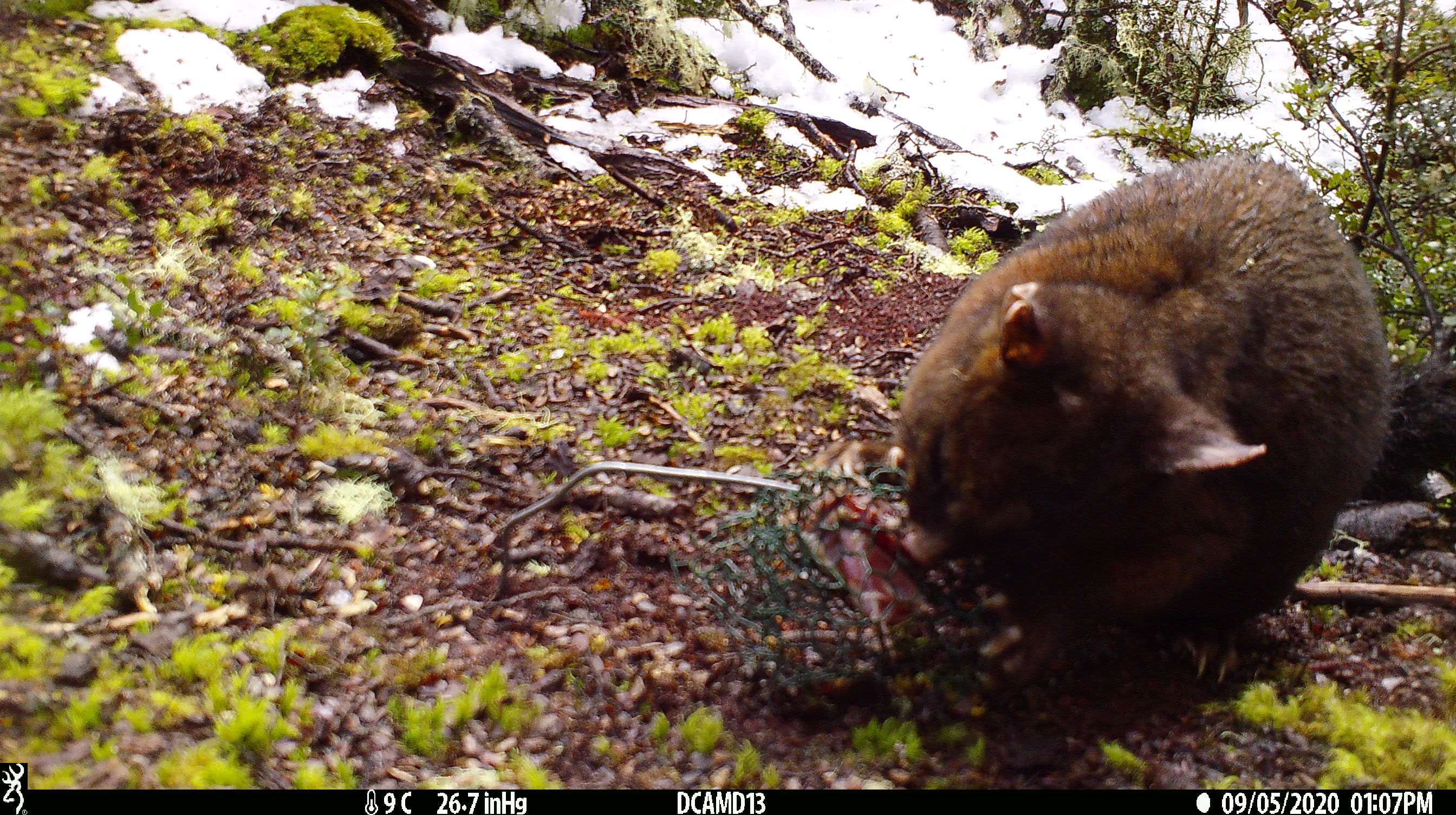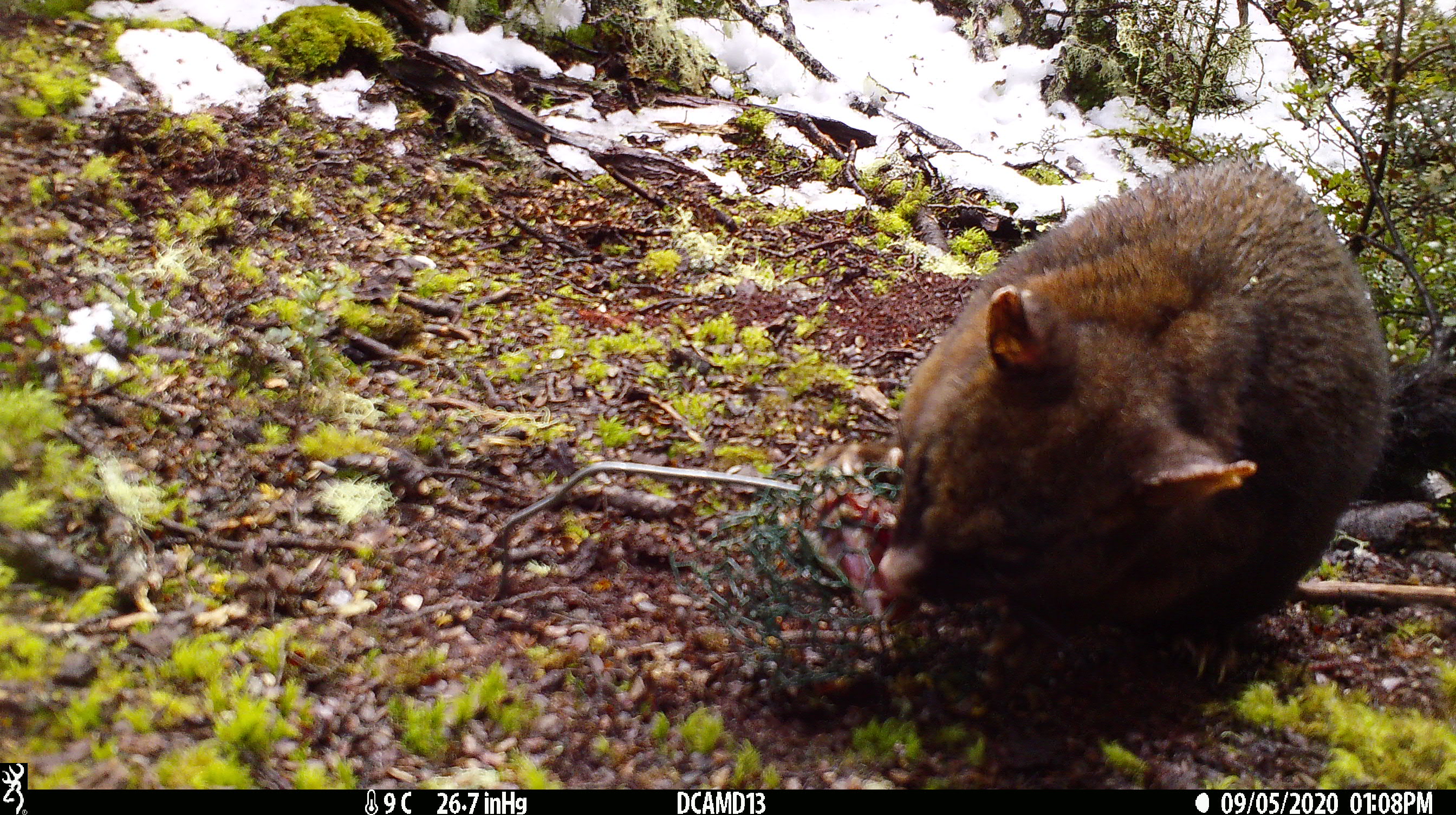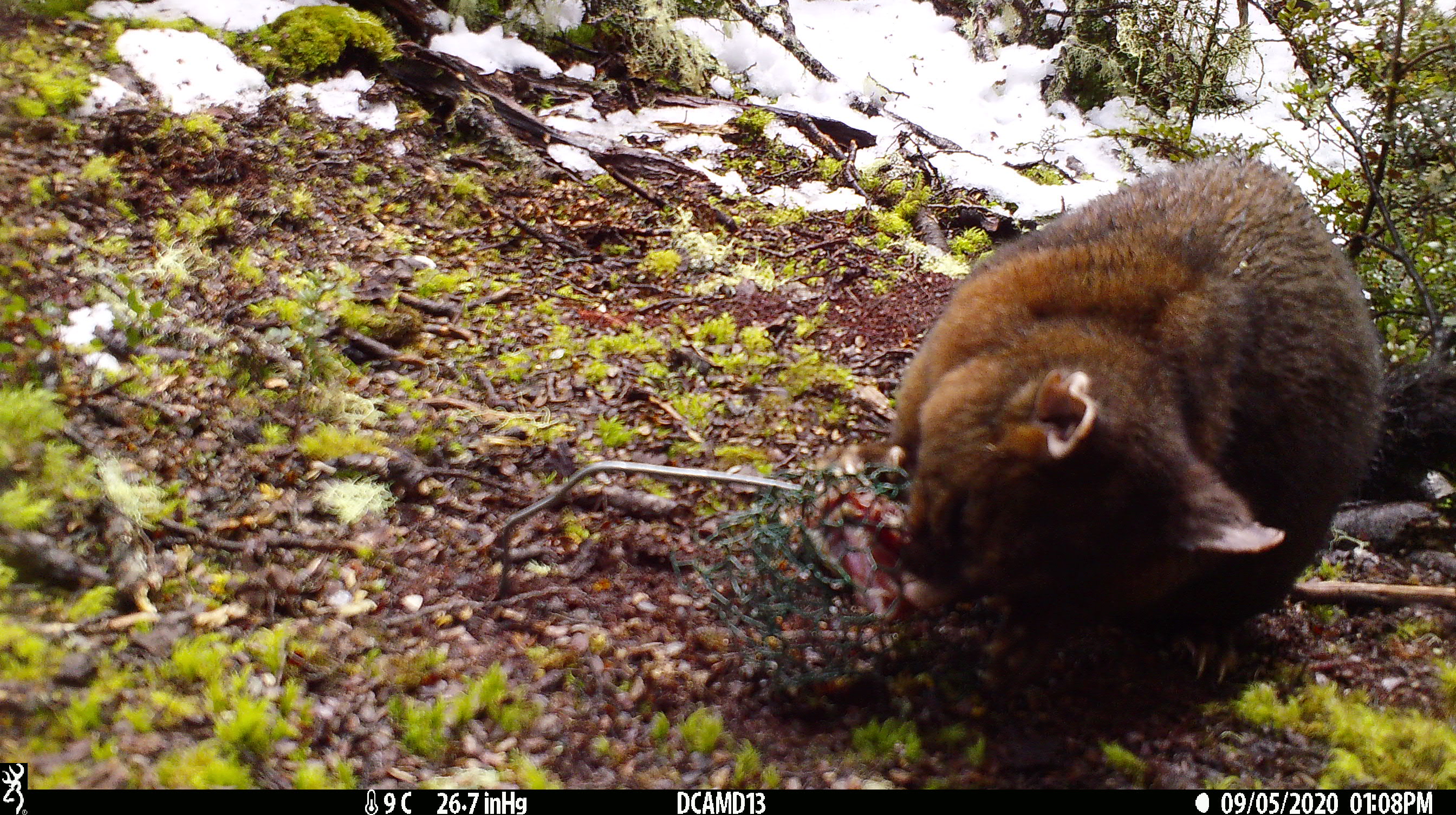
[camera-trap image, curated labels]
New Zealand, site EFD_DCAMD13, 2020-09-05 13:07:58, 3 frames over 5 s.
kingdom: Animalia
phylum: Chordata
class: Mammalia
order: Diprotodontia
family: Phalangeridae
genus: Trichosurus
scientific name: Trichosurus vulpecula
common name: common brushtail possum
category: possum